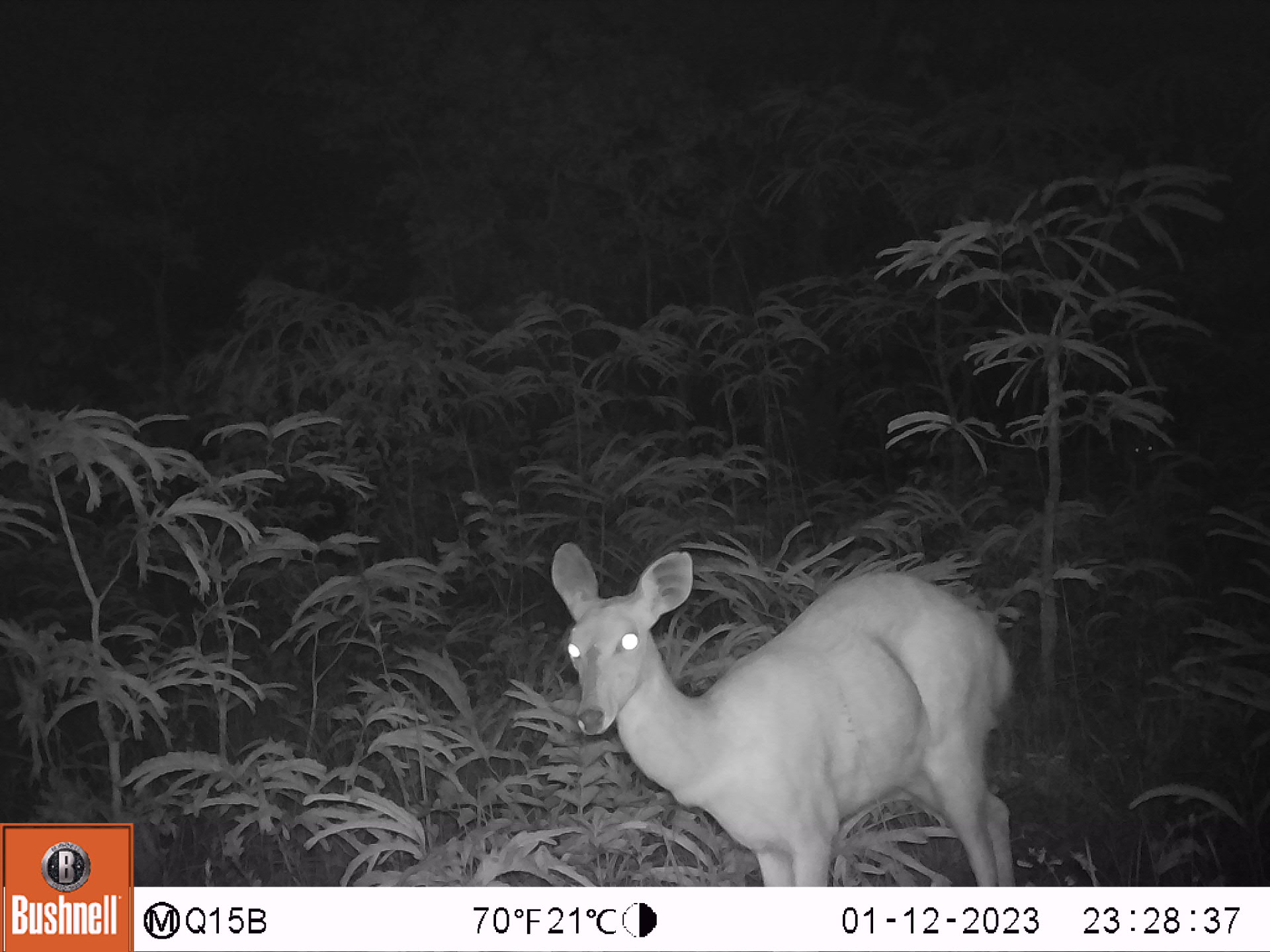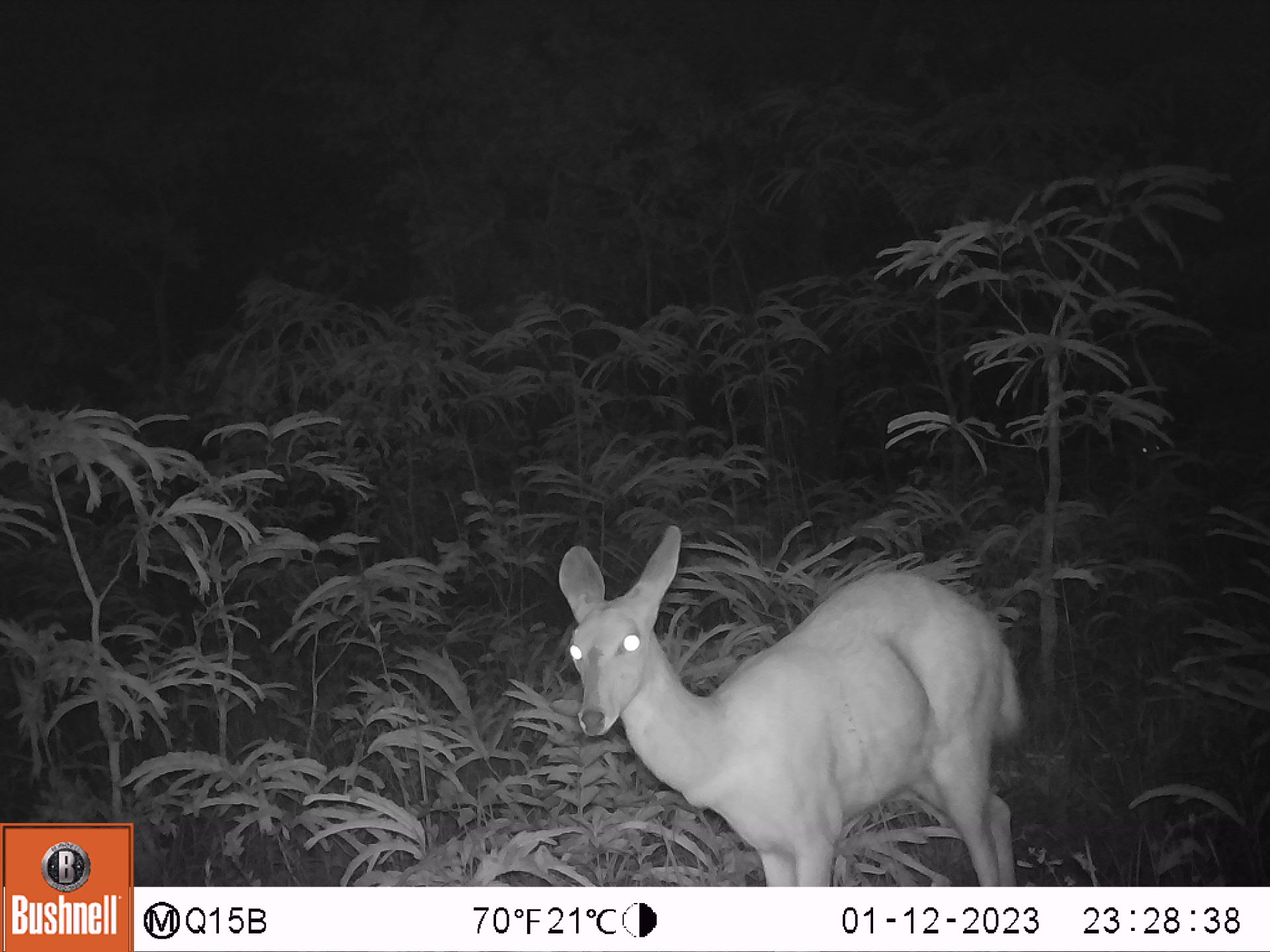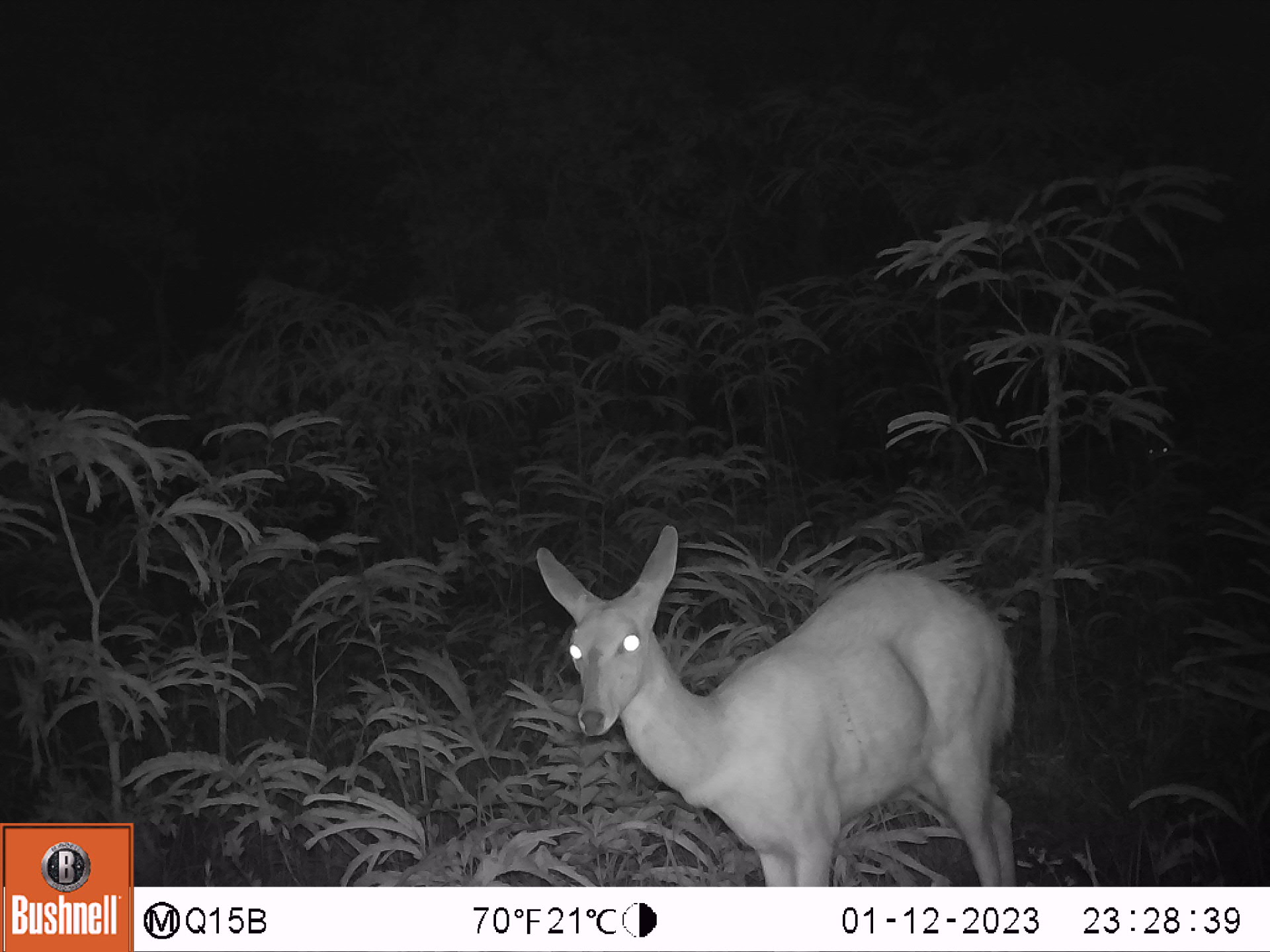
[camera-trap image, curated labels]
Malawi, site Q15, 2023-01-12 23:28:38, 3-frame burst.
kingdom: Animalia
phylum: Chordata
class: Mammalia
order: Artiodactyla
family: Bovidae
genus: Tragelaphus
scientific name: Tragelaphus sylvaticus sylvaticus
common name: cape bushbuck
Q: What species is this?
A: Cape bushbuck (Tragelaphus sylvaticus sylvaticus).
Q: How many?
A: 2.